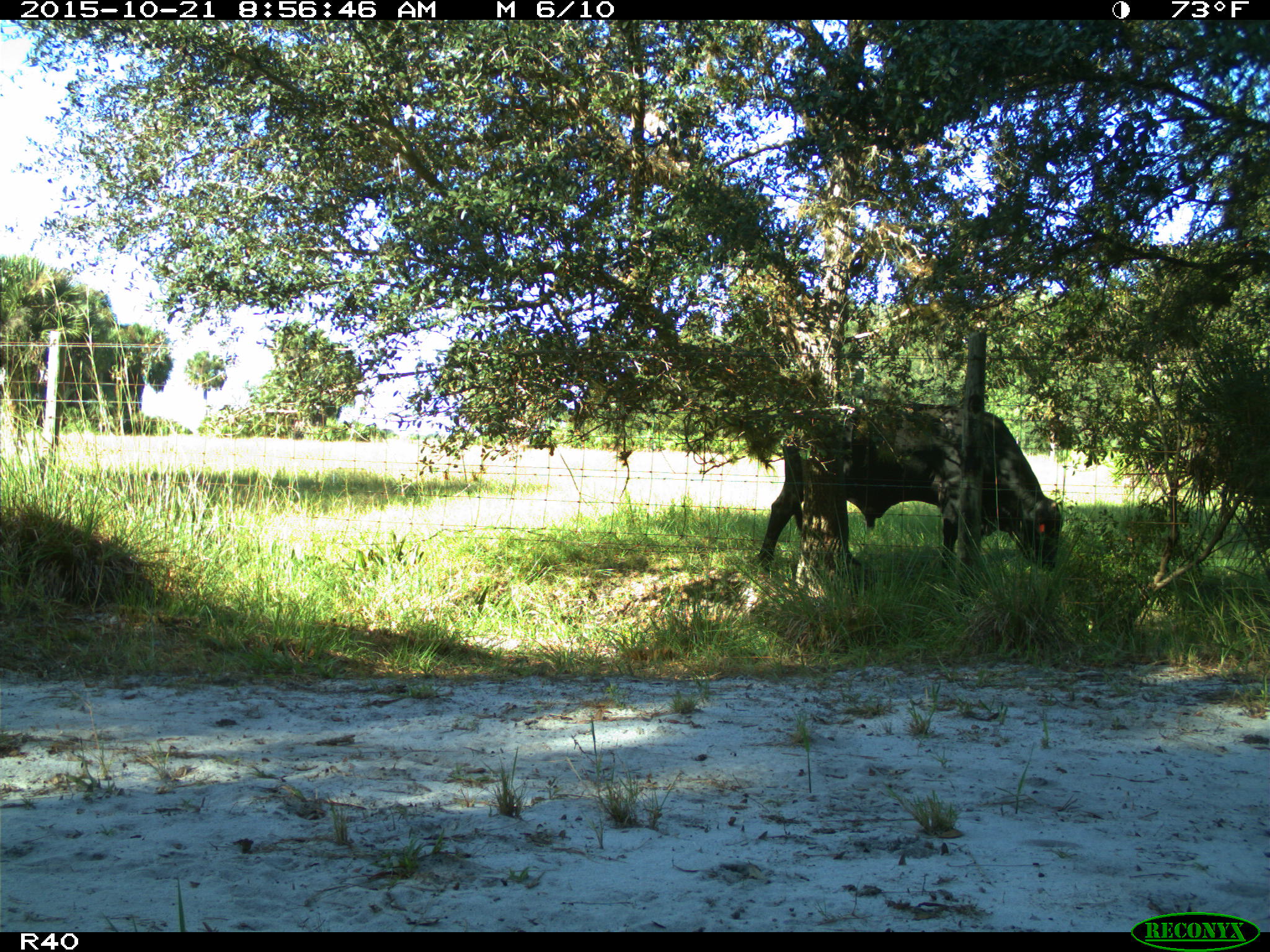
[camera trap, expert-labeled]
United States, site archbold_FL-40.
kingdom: Animalia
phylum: Chordata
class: Mammalia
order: Artiodactyla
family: Bovidae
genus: Bos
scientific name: Bos taurus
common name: domestic cow